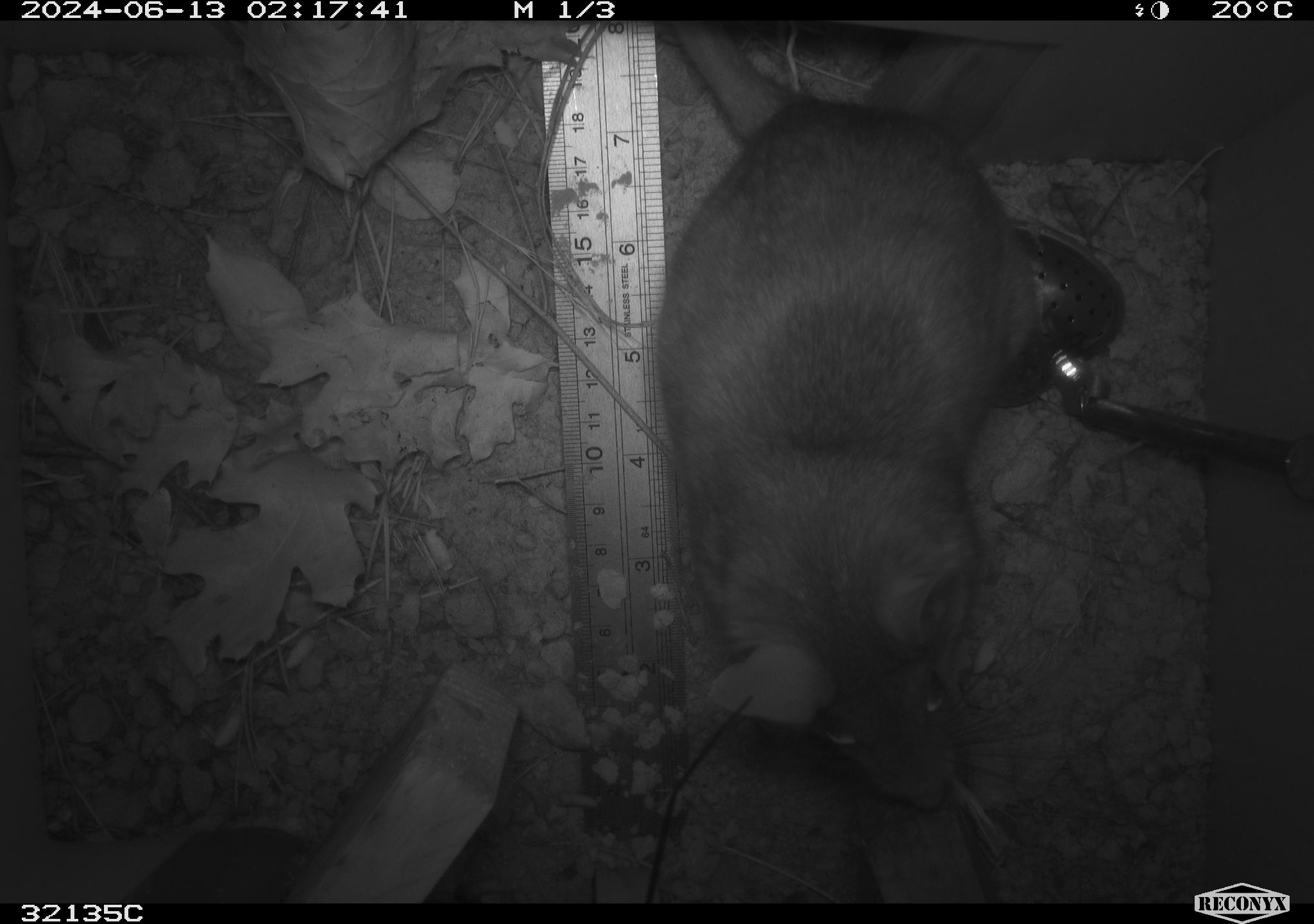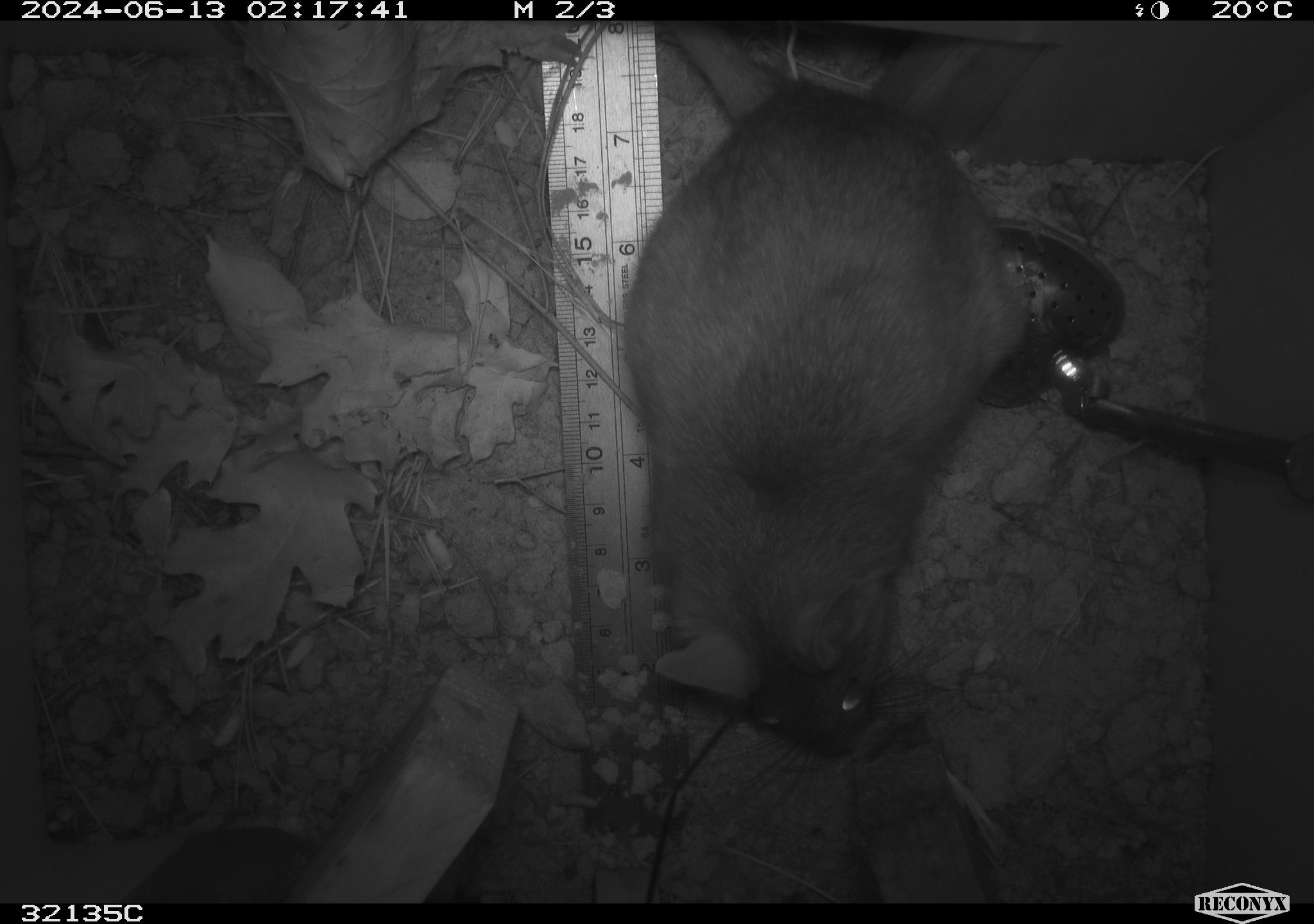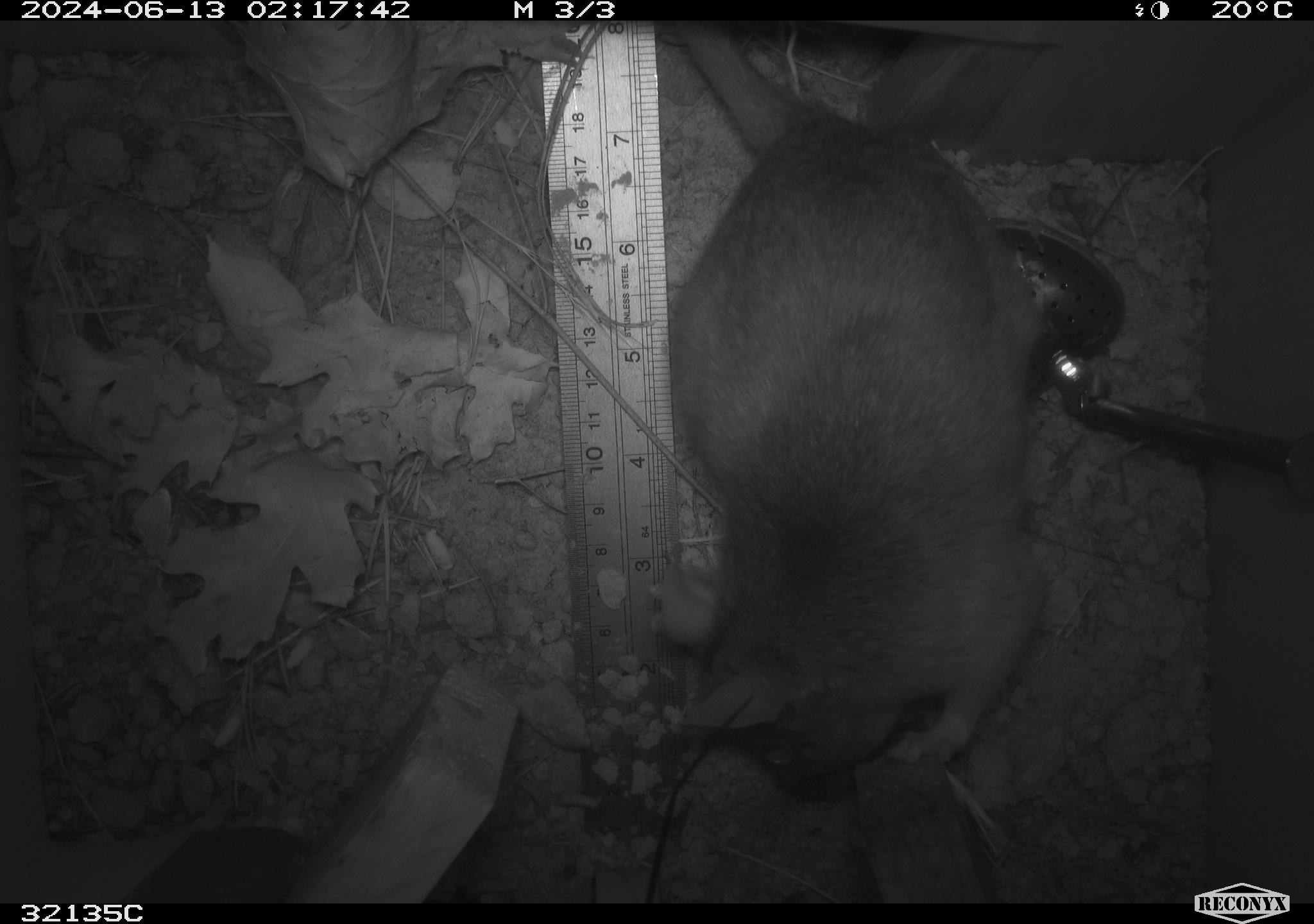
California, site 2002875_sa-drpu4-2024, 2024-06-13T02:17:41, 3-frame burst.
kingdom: Animalia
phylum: Chordata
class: Mammalia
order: Rodentia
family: Cricetidae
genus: Neotoma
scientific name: Neotoma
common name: pack rat or woodrat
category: neotoma species